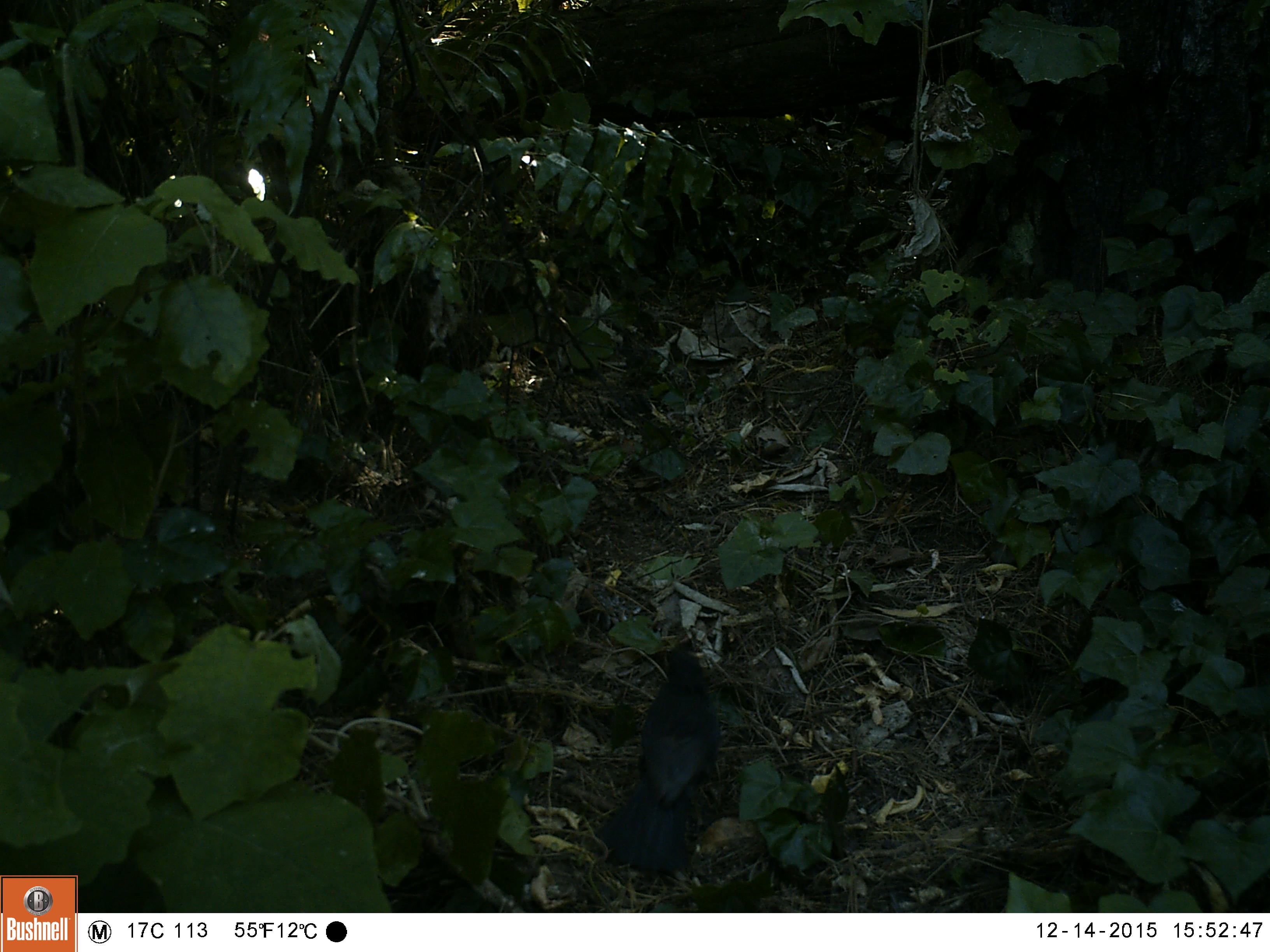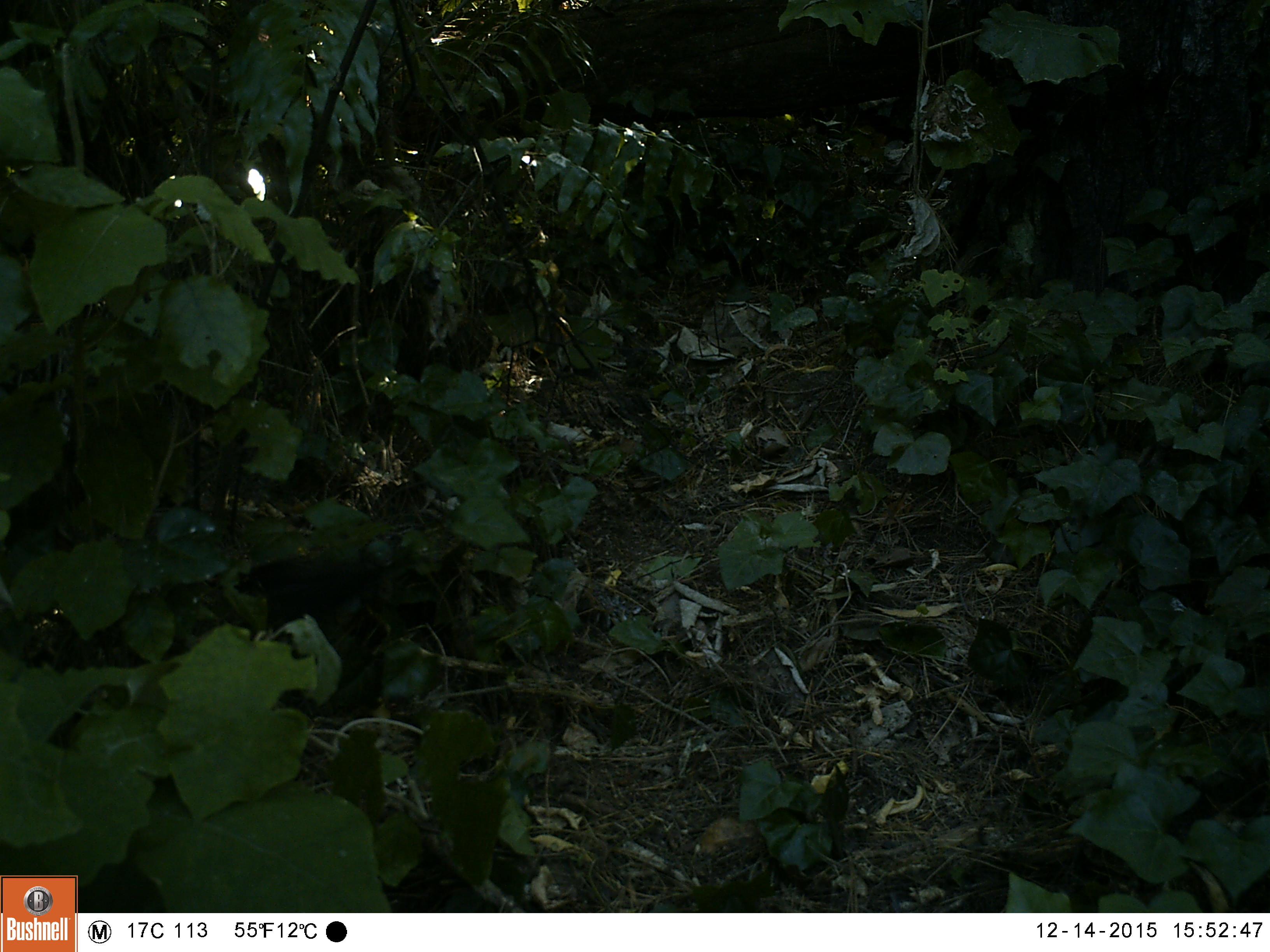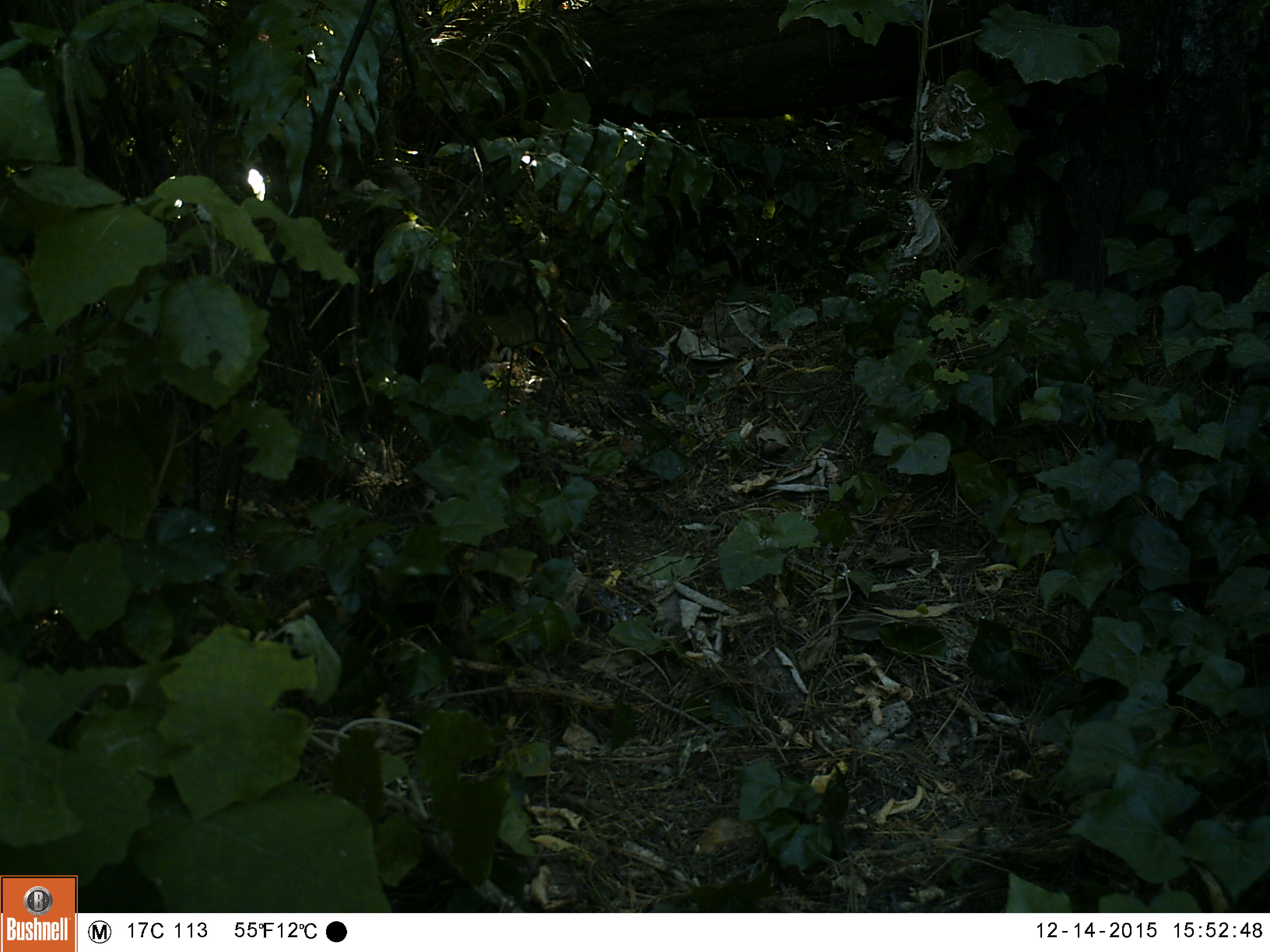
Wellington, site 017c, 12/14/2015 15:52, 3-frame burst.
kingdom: Animalia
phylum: Chordata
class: Aves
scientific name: Aves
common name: bird